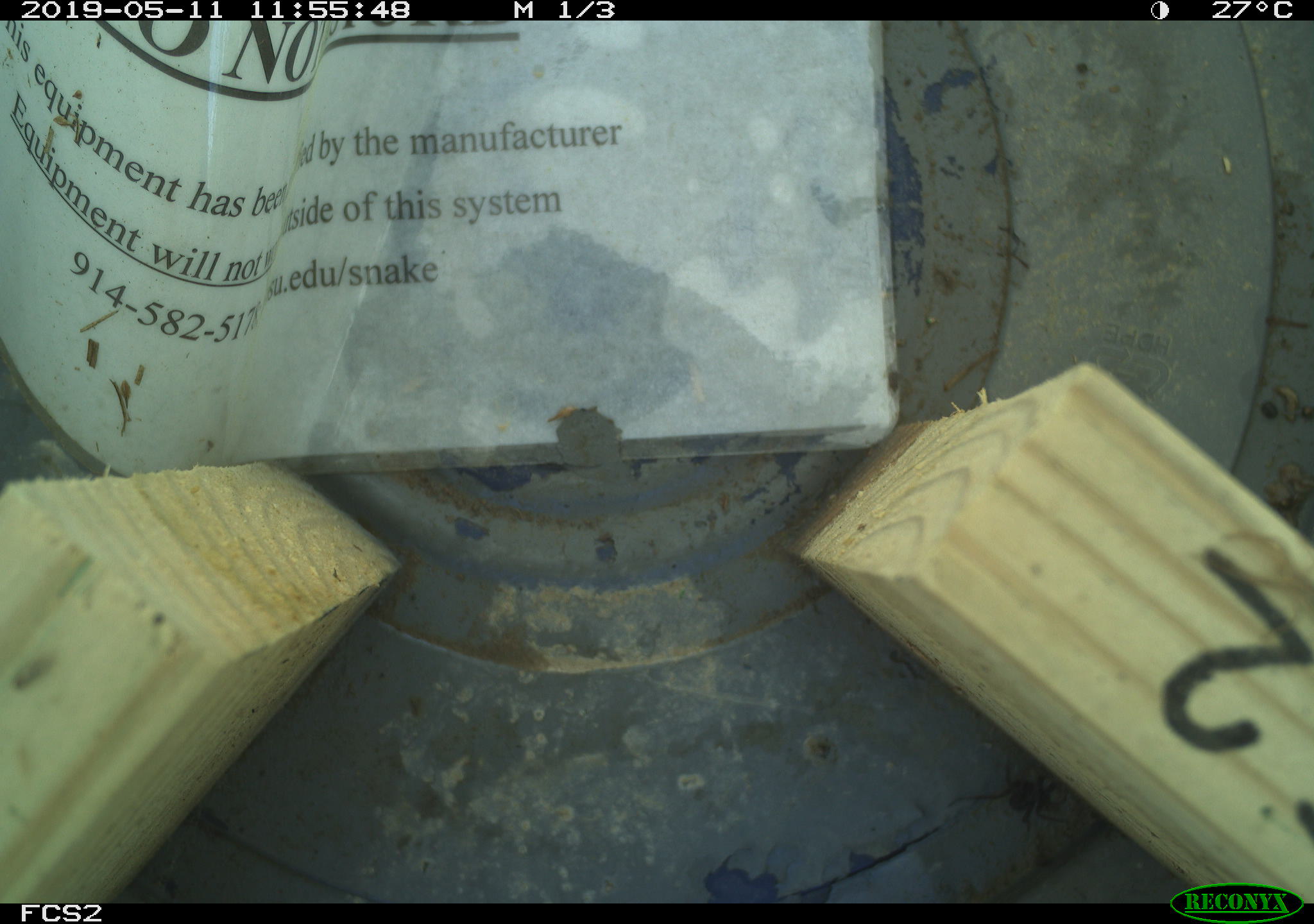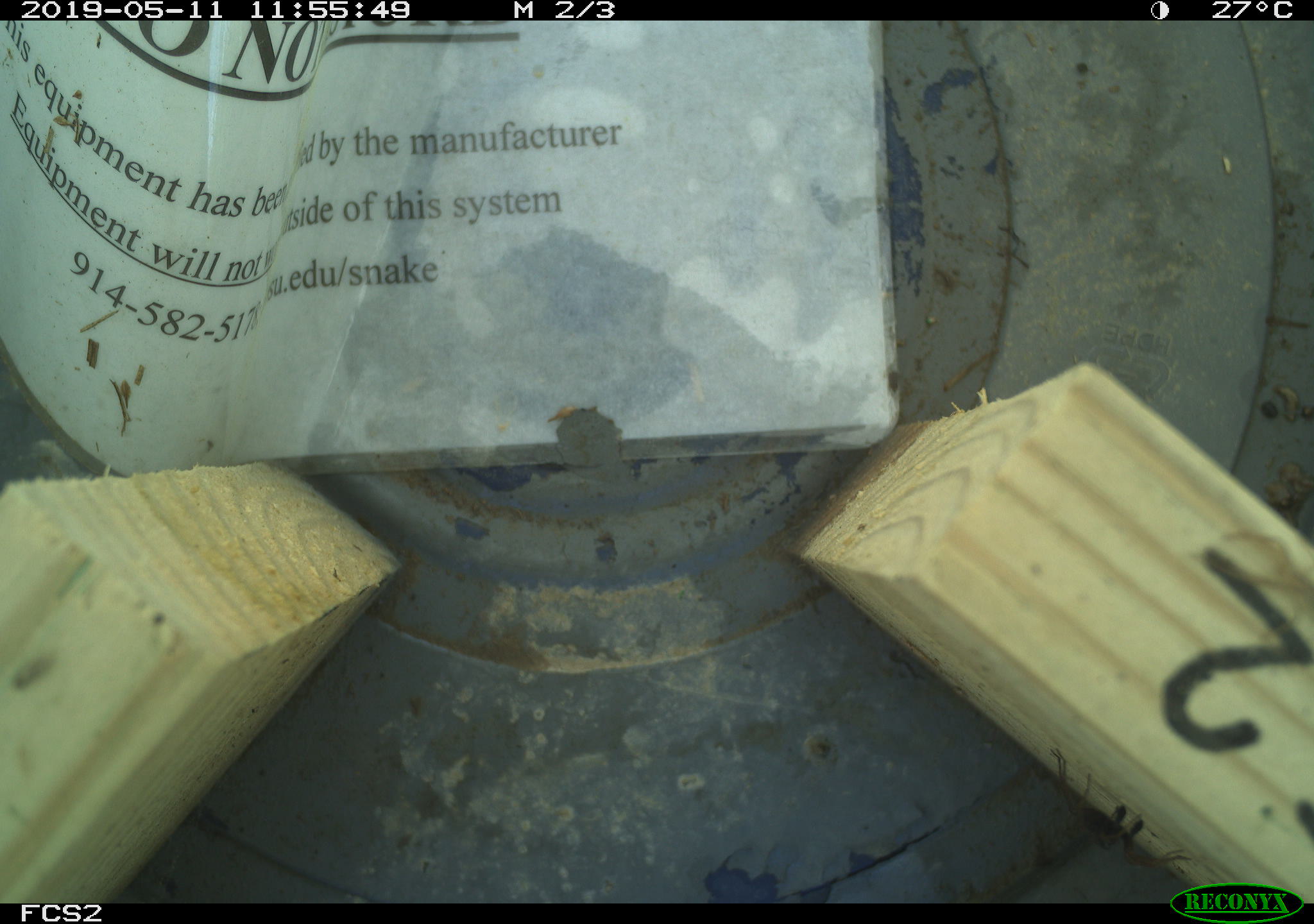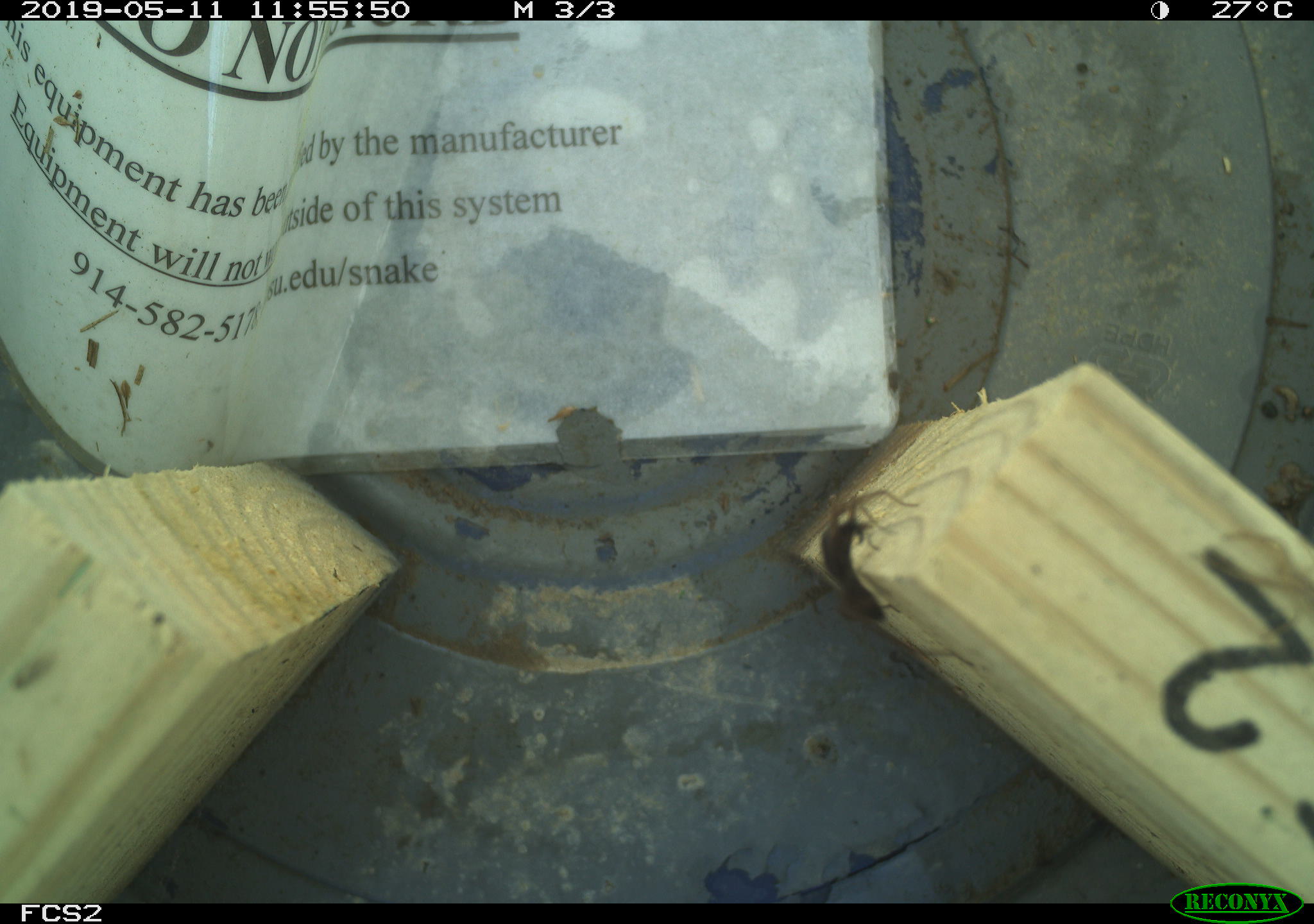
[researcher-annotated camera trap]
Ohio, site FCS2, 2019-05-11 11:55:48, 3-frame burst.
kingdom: Animalia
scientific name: Animalia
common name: animal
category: invertebrate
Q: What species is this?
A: Invertebrate (animal) (Animalia).